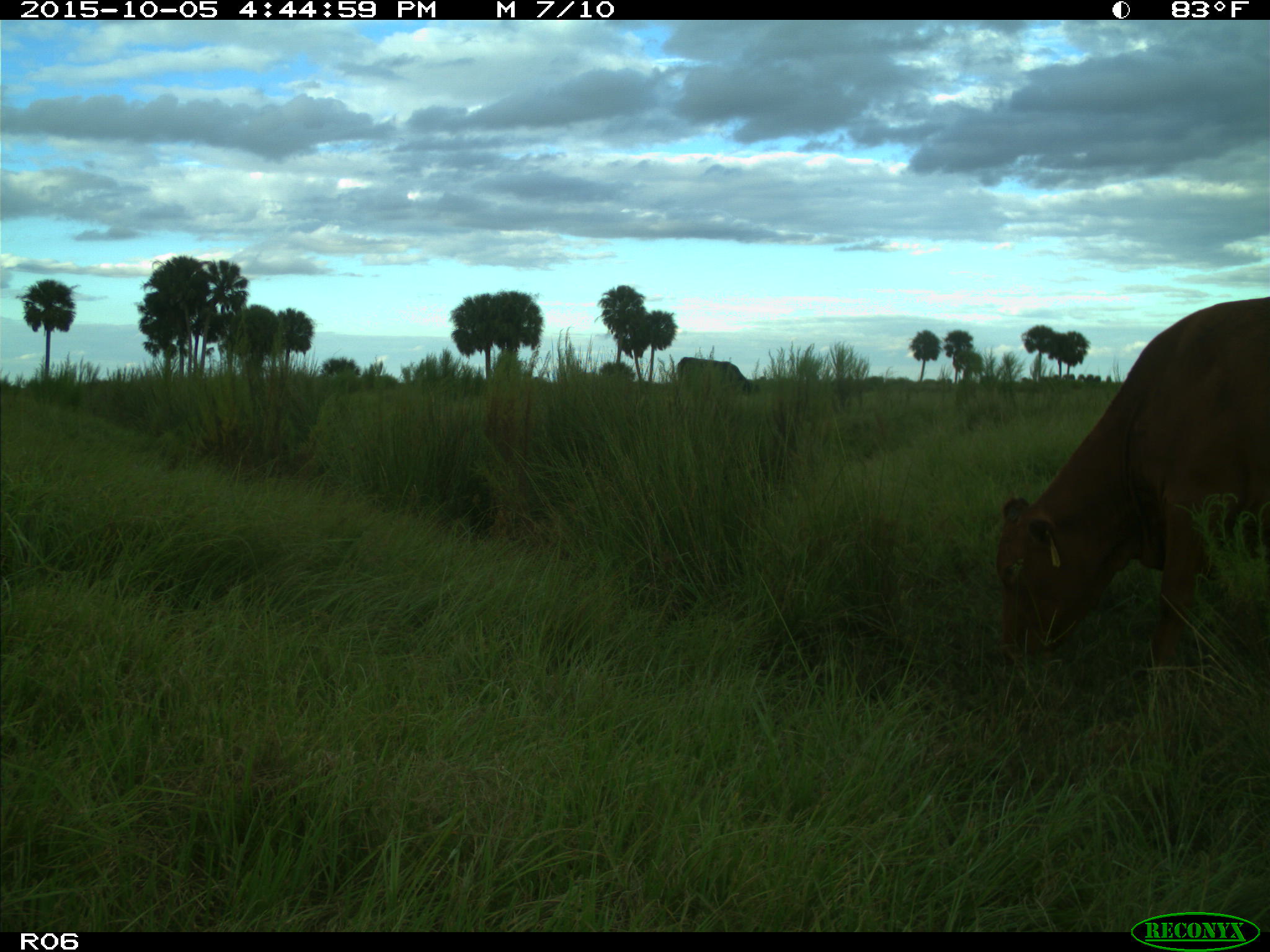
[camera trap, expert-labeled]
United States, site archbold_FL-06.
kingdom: Animalia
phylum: Chordata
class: Mammalia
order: Artiodactyla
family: Bovidae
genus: Bos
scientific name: Bos taurus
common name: domestic cow